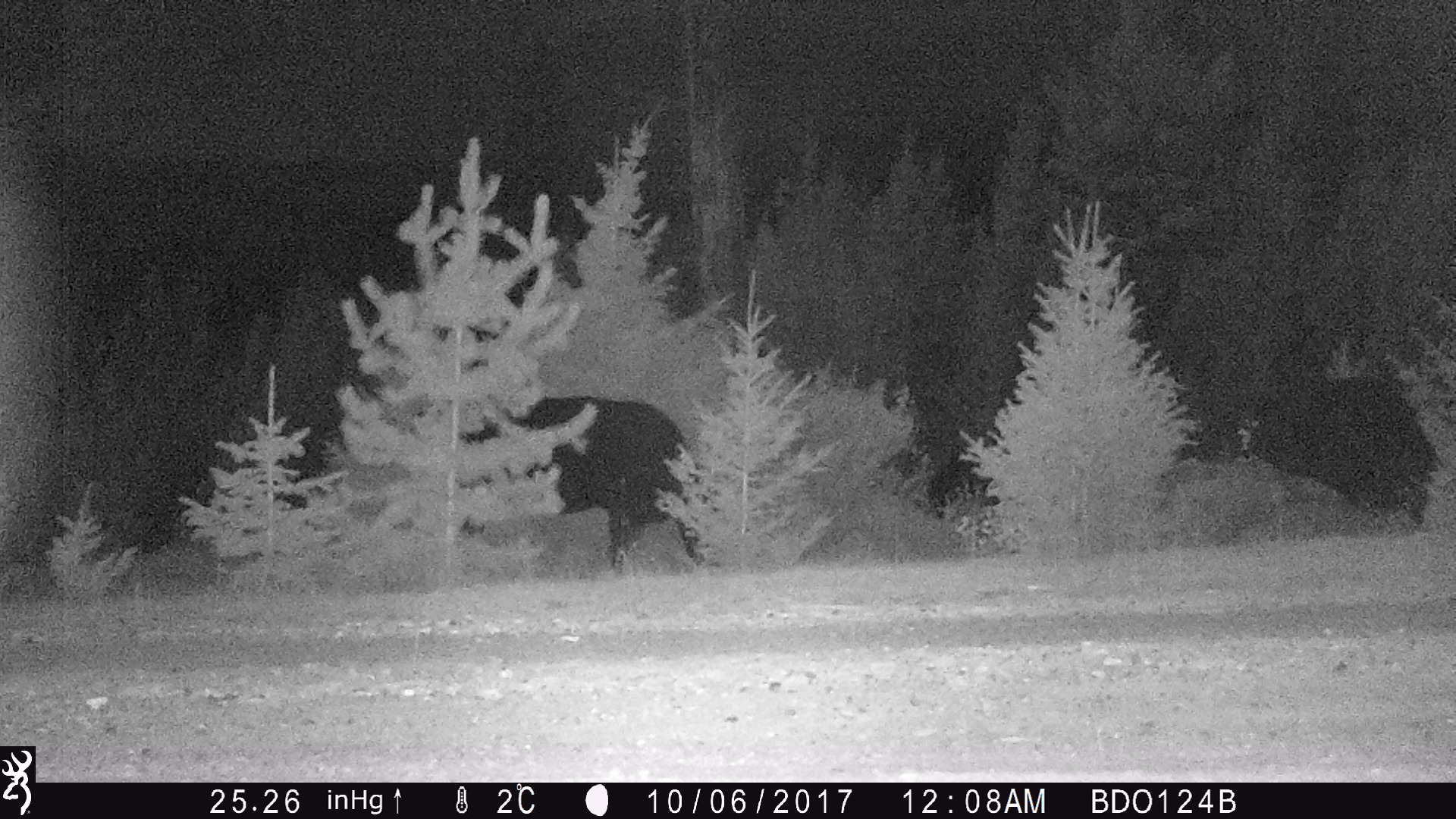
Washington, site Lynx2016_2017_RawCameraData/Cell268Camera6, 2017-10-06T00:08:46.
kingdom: Animalia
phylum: Chordata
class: Mammalia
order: Artiodactyla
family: Bovidae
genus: Bos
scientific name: Bos taurus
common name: domestic cattle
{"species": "domestic cattle (Bos taurus)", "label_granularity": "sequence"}